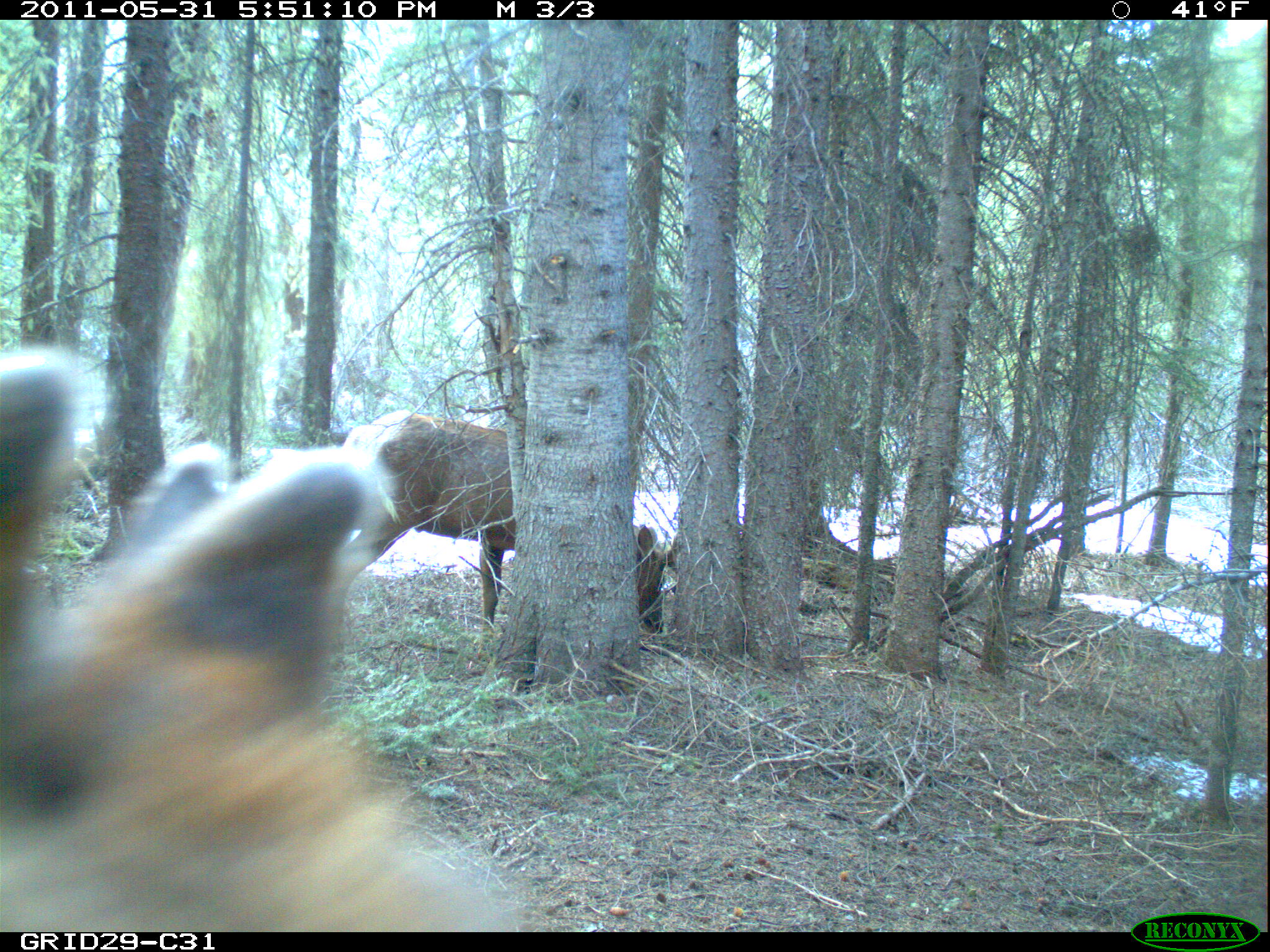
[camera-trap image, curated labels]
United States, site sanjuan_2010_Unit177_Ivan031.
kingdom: Animalia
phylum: Chordata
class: Mammalia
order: Artiodactyla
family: Cervidae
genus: Cervus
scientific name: Cervus elaphus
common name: red deer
Cervus elaphus (red deer).